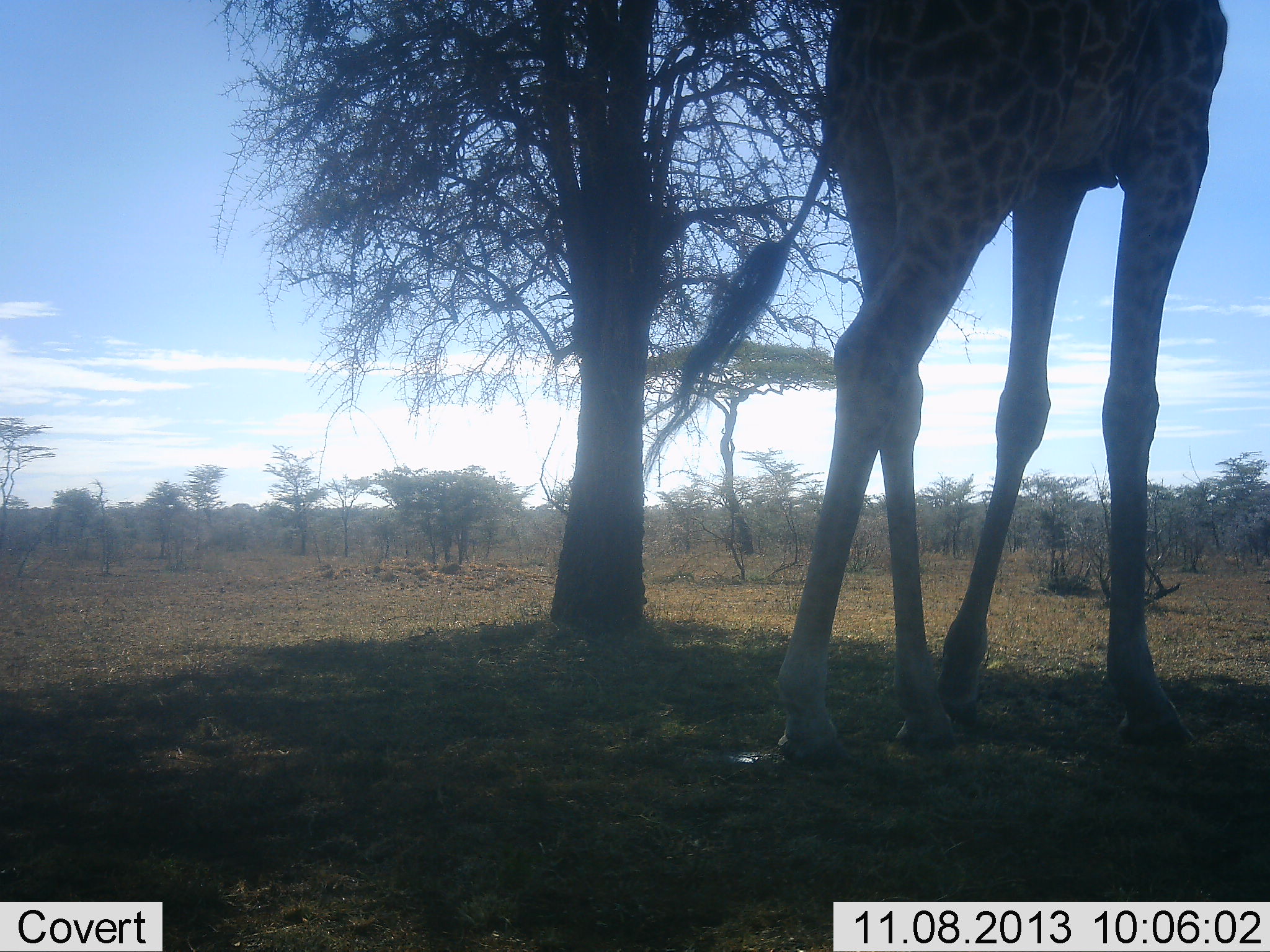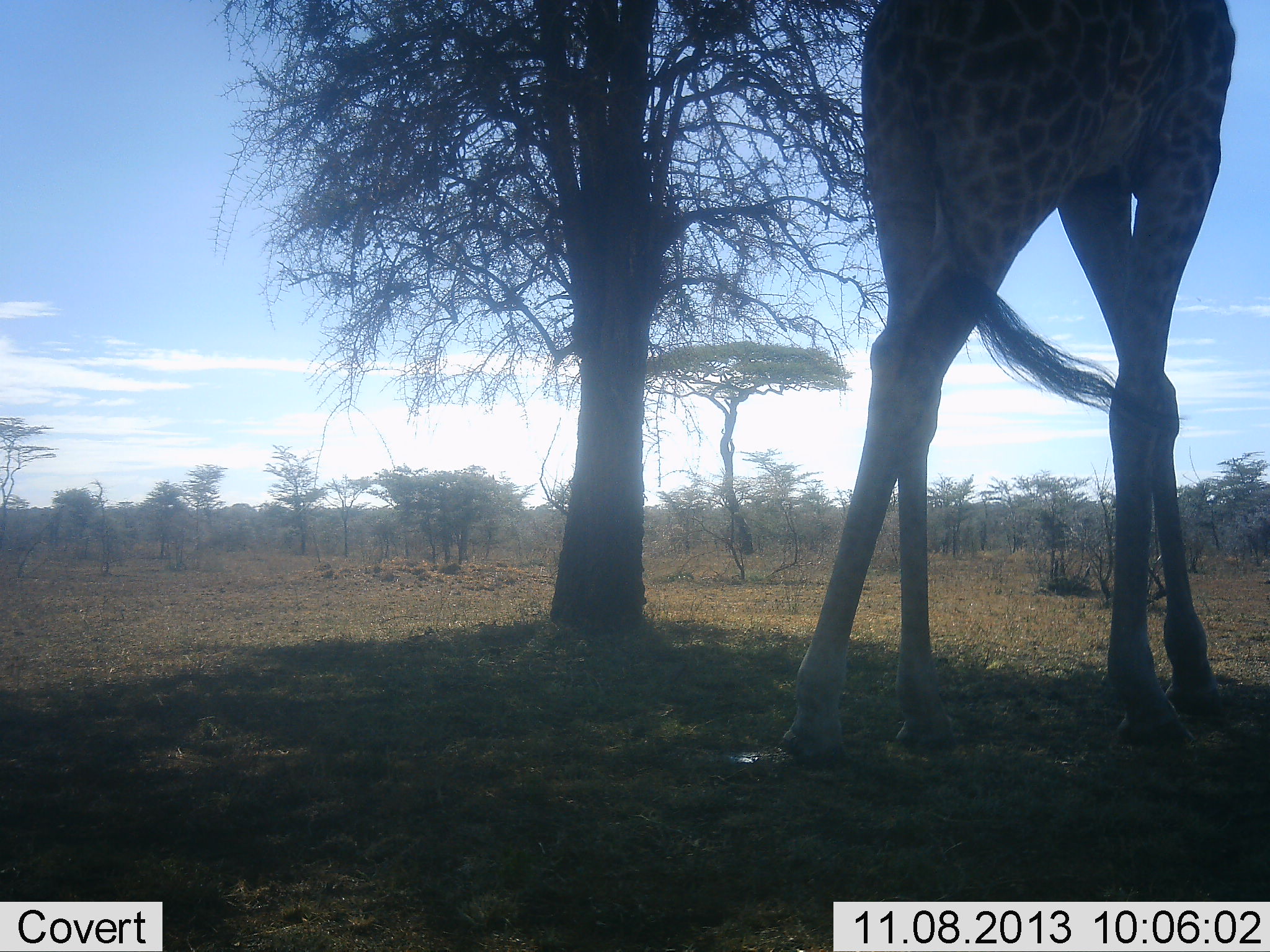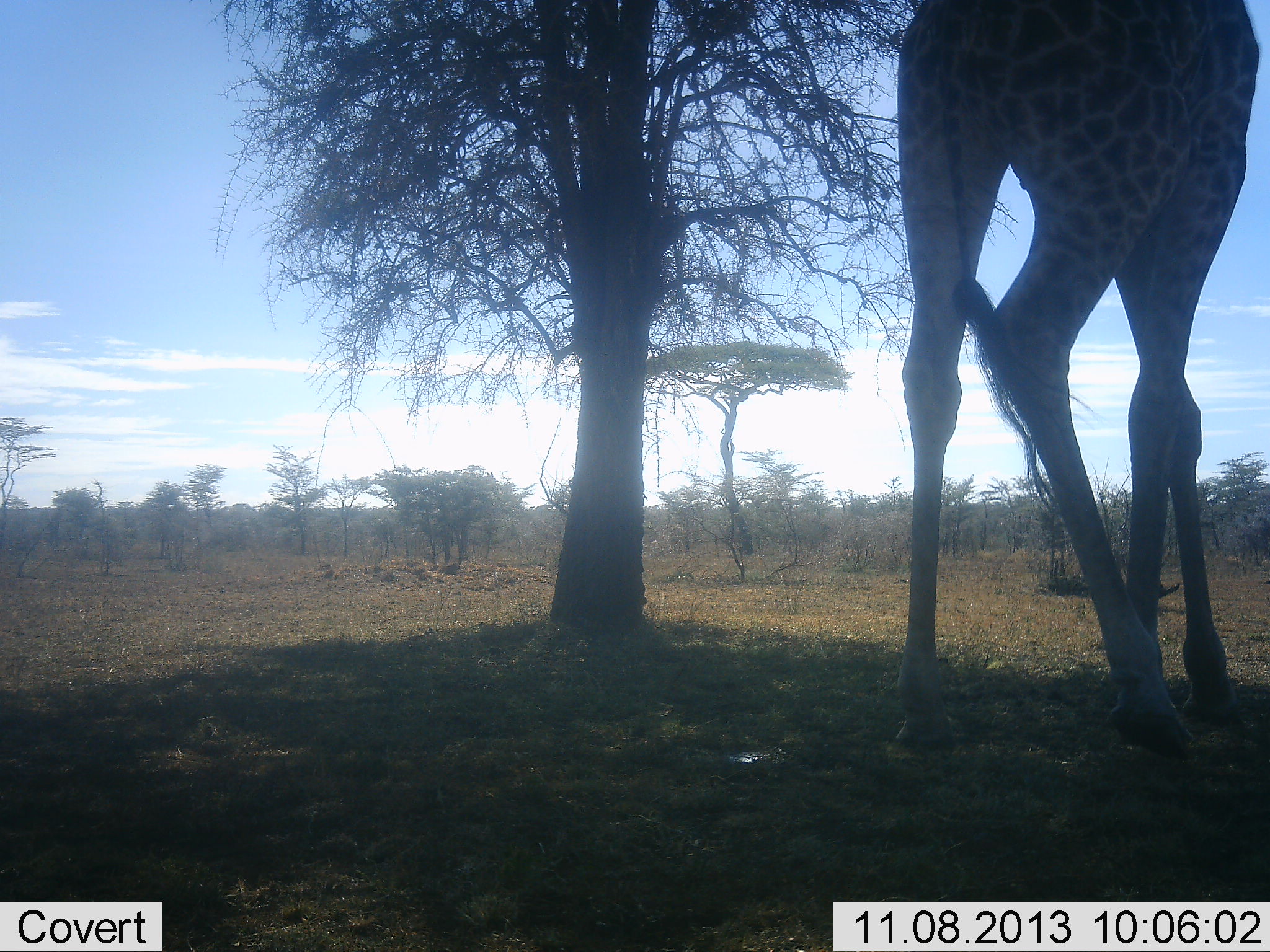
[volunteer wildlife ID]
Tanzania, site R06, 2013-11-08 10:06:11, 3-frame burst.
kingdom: Animalia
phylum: Chordata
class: Mammalia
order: Artiodactyla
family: Giraffidae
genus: Giraffa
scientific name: Giraffa camelopardalis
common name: giraffe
Giraffe (Giraffa camelopardalis), count 1. Behavior (volunteer vote fractions): standing 43%, resting 5%, moving 57%, interacting 0%. Young present (vote fraction): 0%. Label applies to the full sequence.